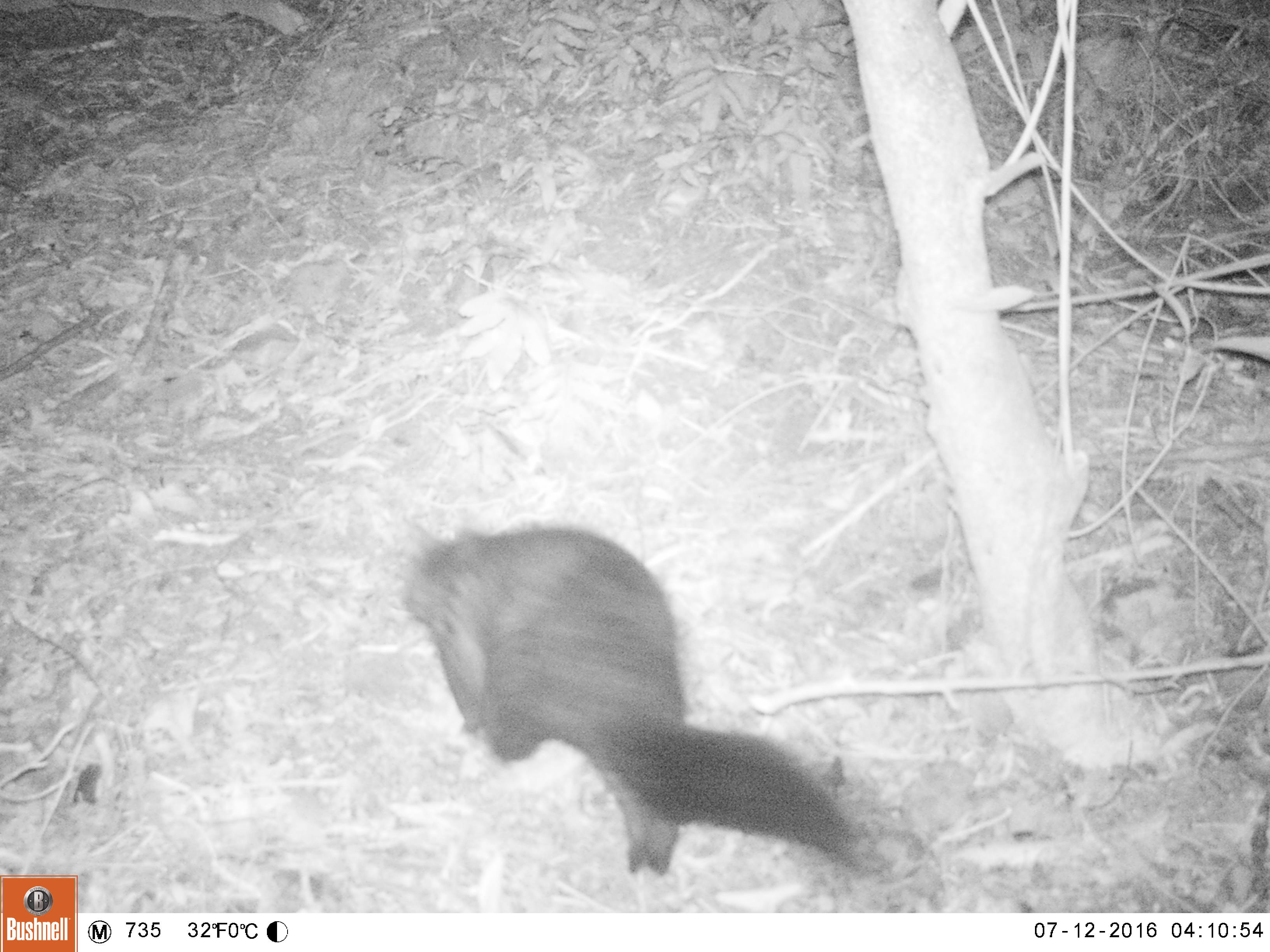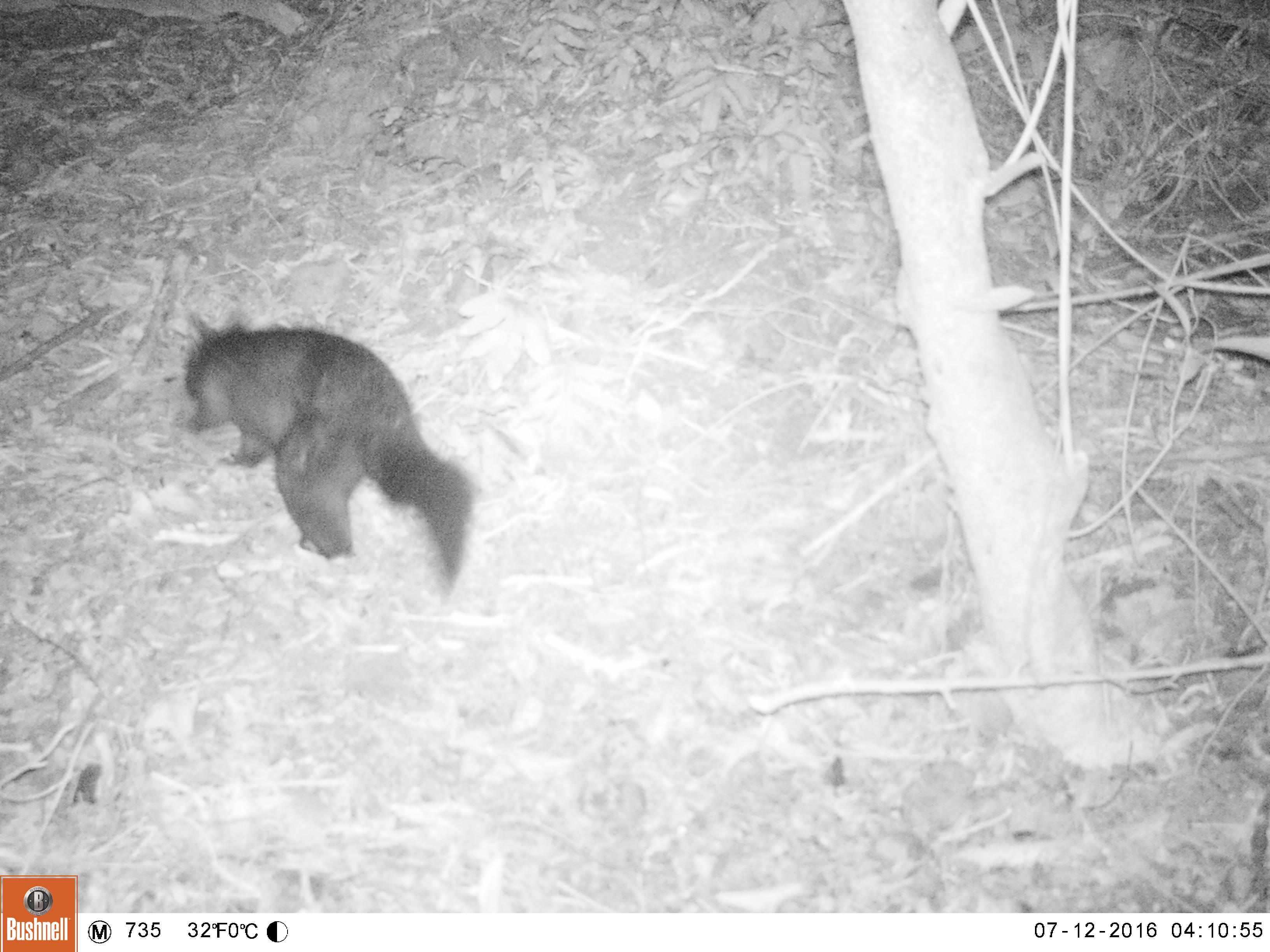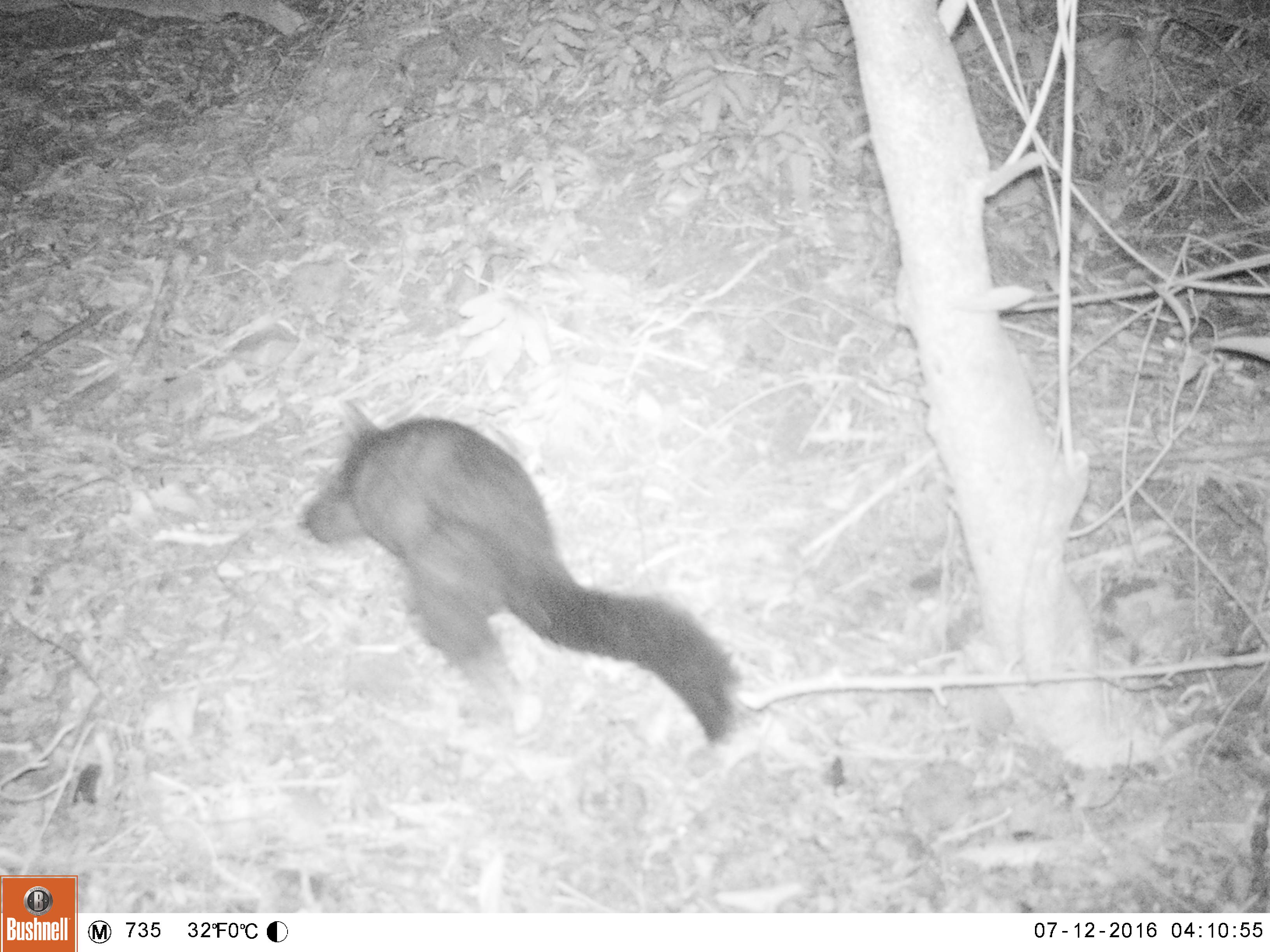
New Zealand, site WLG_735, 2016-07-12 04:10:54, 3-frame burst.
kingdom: Animalia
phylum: Chordata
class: Mammalia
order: Diprotodontia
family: Phalangeridae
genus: Trichosurus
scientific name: Trichosurus vulpecula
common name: common brushtail possum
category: possum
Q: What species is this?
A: Possum (common brushtail possum) (Trichosurus vulpecula).